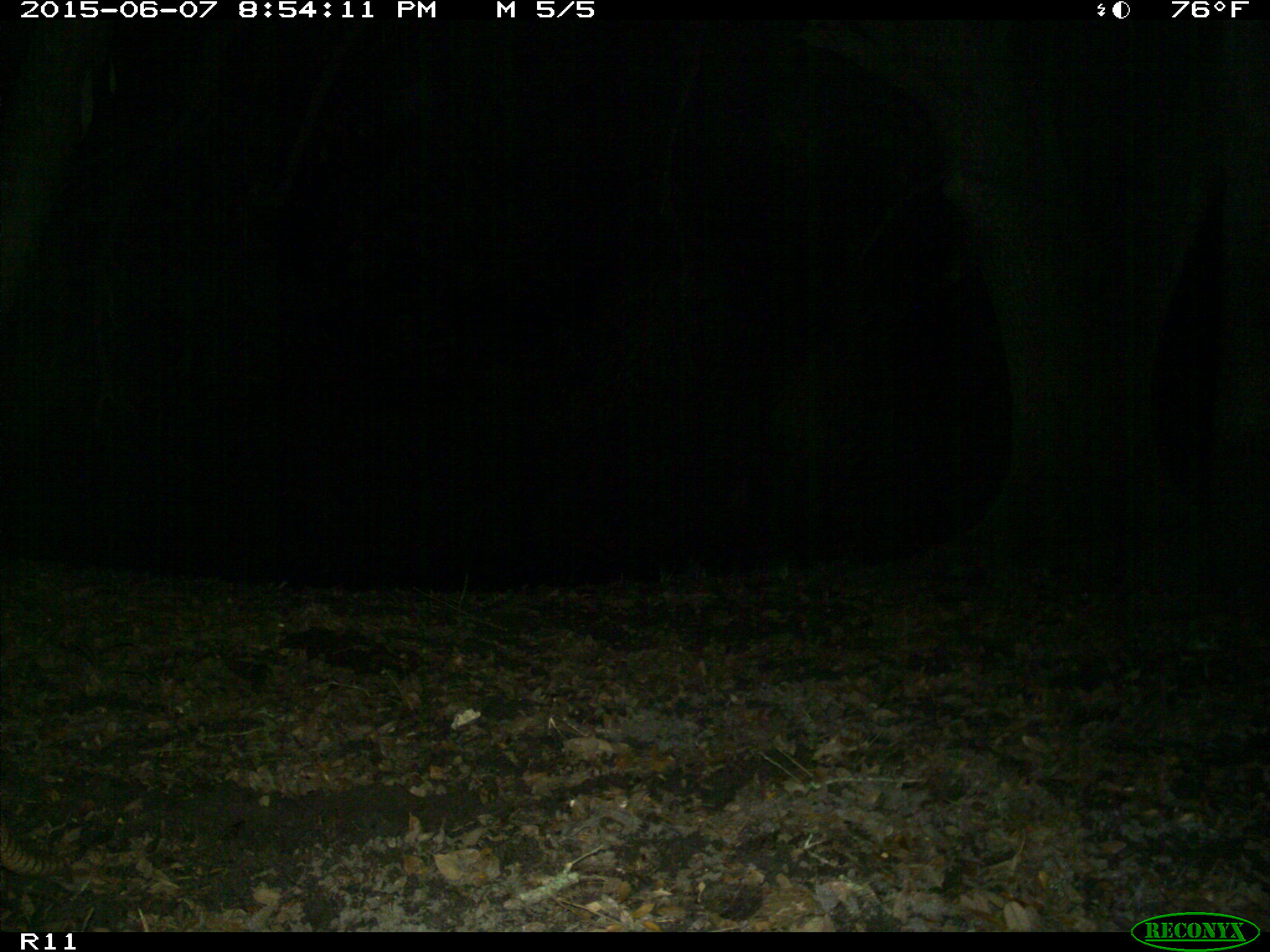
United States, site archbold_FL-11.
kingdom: Animalia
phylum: Chordata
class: Mammalia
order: Cingulata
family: Dasypodidae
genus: Dasypus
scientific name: Dasypus novemcinctus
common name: nine-banded armadillo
Dasypus novemcinctus (nine-banded armadillo).